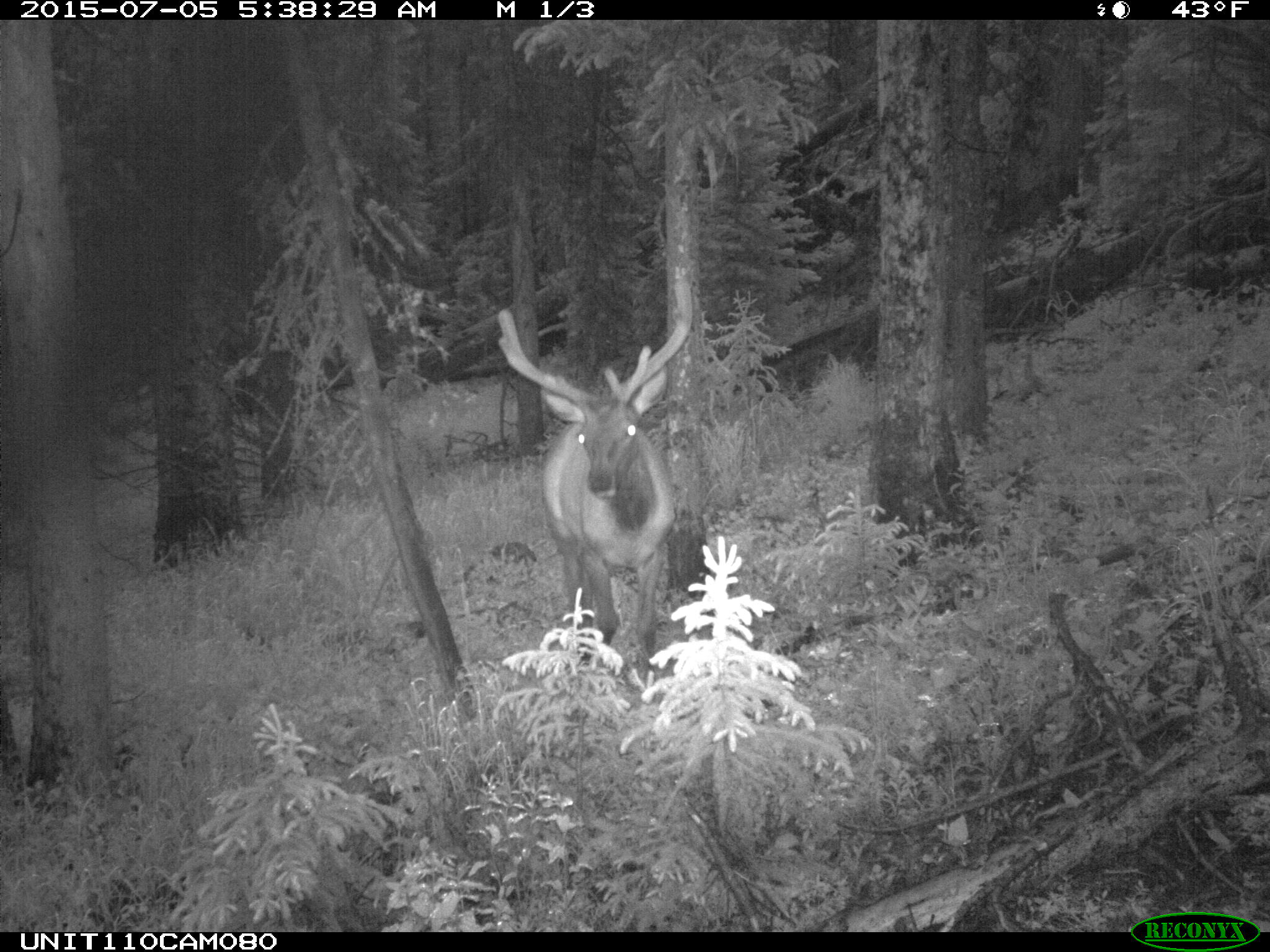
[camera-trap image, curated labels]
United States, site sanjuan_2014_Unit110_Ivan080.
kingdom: Animalia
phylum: Chordata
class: Mammalia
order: Artiodactyla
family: Cervidae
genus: Cervus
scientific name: Cervus elaphus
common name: red deer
Cervus elaphus (red deer).